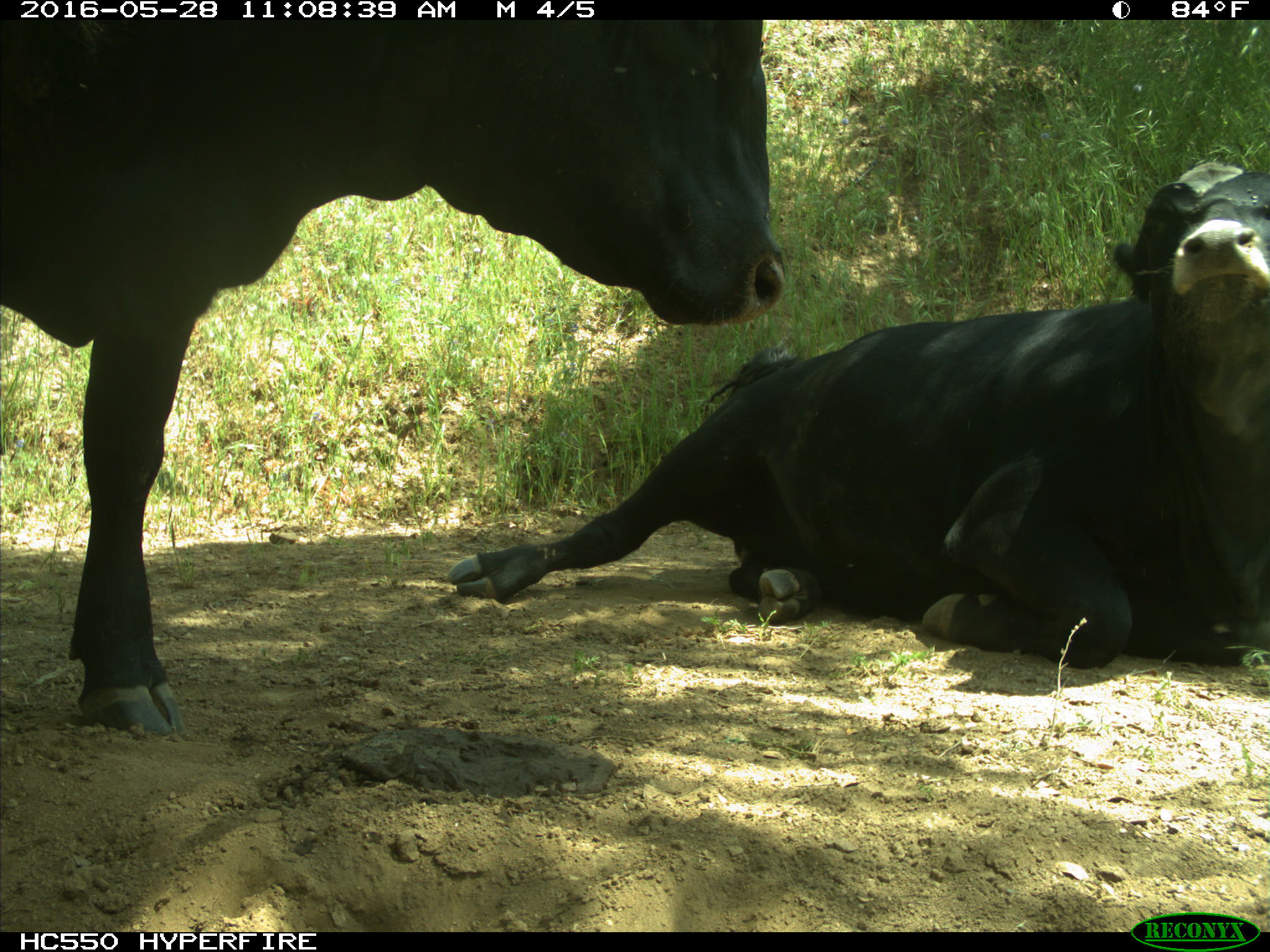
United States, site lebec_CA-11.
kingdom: Animalia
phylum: Chordata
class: Mammalia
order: Artiodactyla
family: Bovidae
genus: Bos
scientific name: Bos taurus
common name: domestic cow